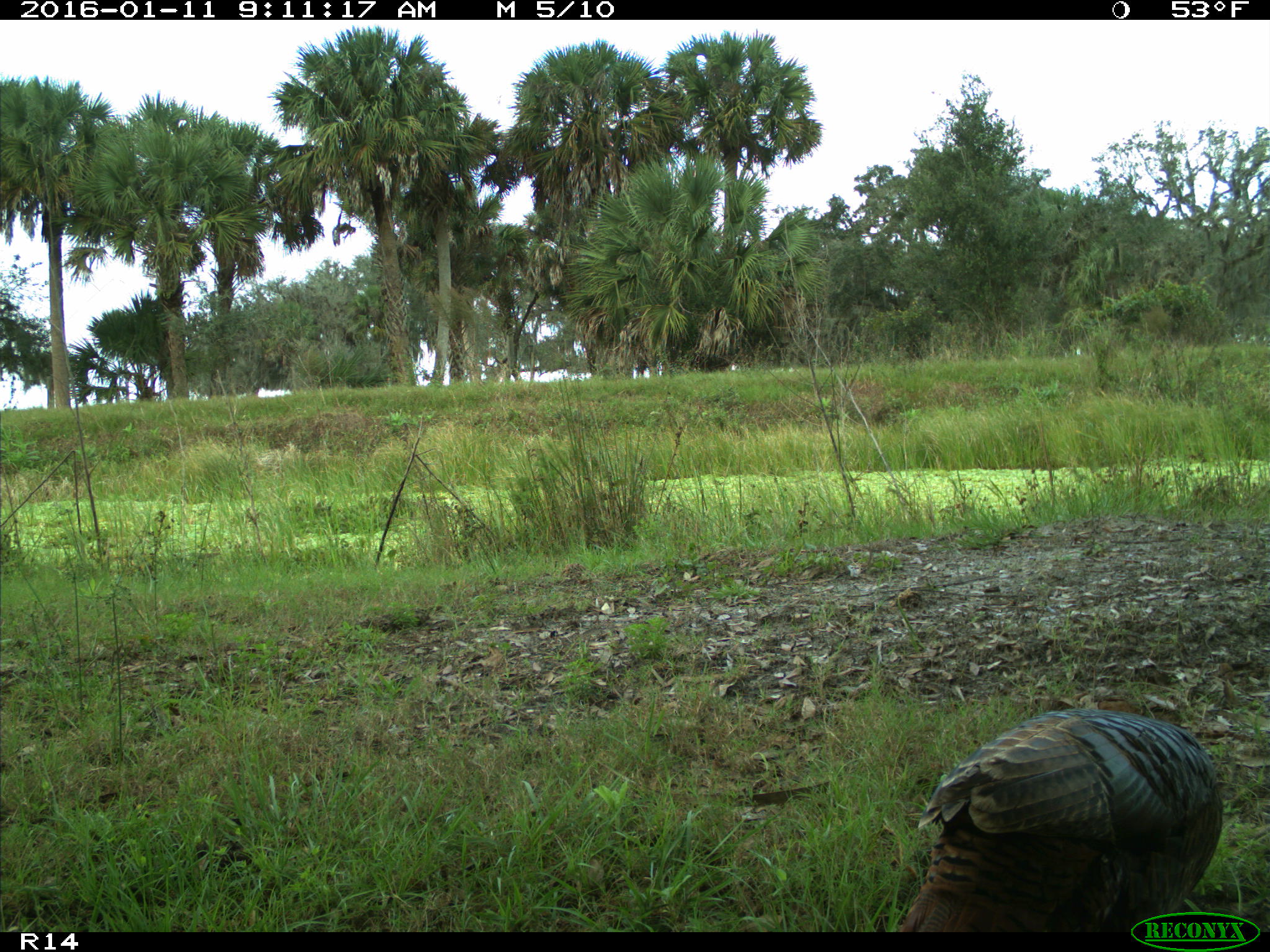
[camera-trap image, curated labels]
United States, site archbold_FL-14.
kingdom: Animalia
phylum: Chordata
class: Aves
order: Galliformes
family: Phasianidae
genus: Meleagris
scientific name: Meleagris gallopavo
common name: wild turkey